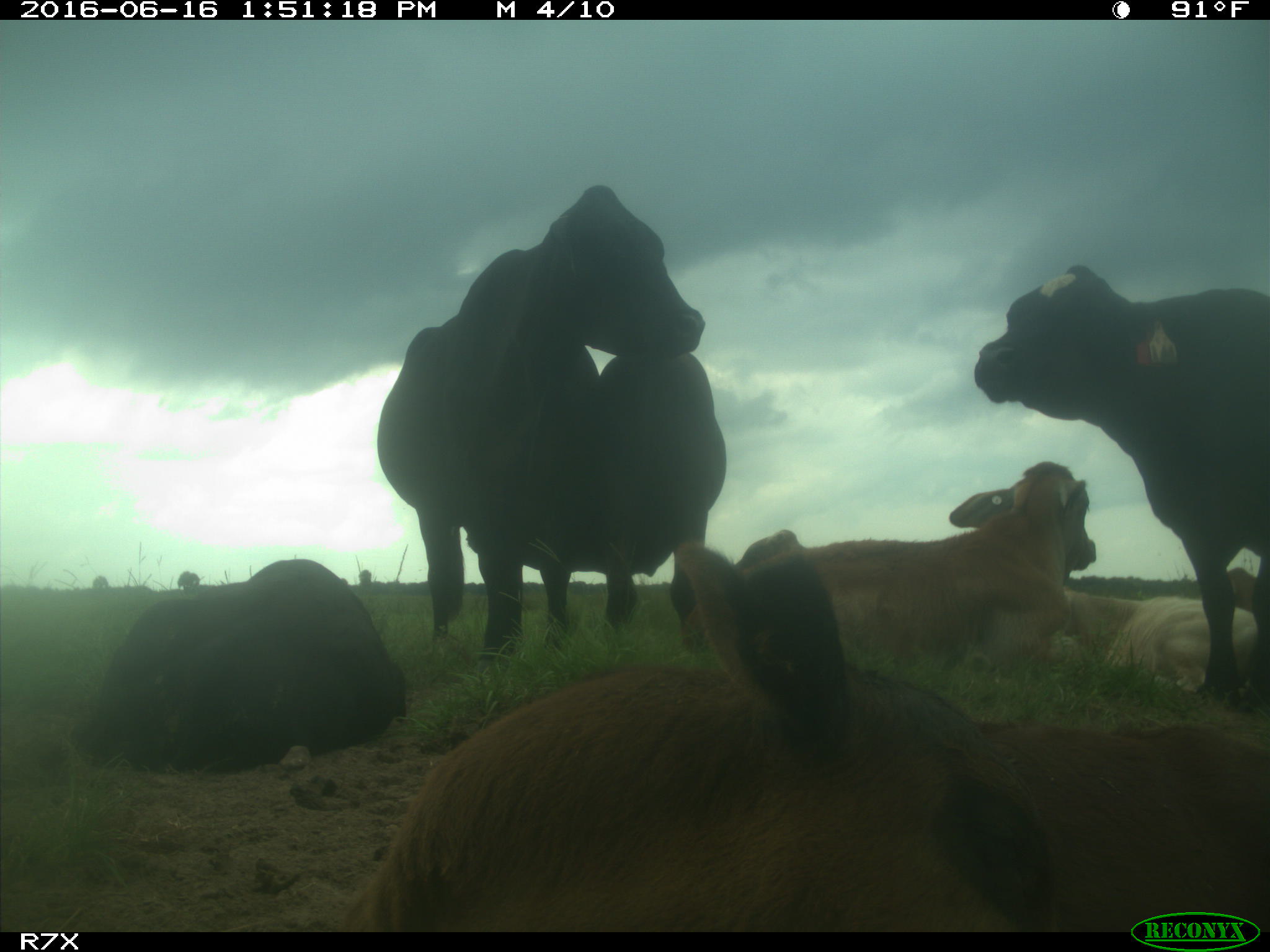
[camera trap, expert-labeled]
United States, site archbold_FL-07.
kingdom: Animalia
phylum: Chordata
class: Mammalia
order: Artiodactyla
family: Bovidae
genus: Bos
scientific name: Bos taurus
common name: domestic cow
Bos taurus (domestic cow).